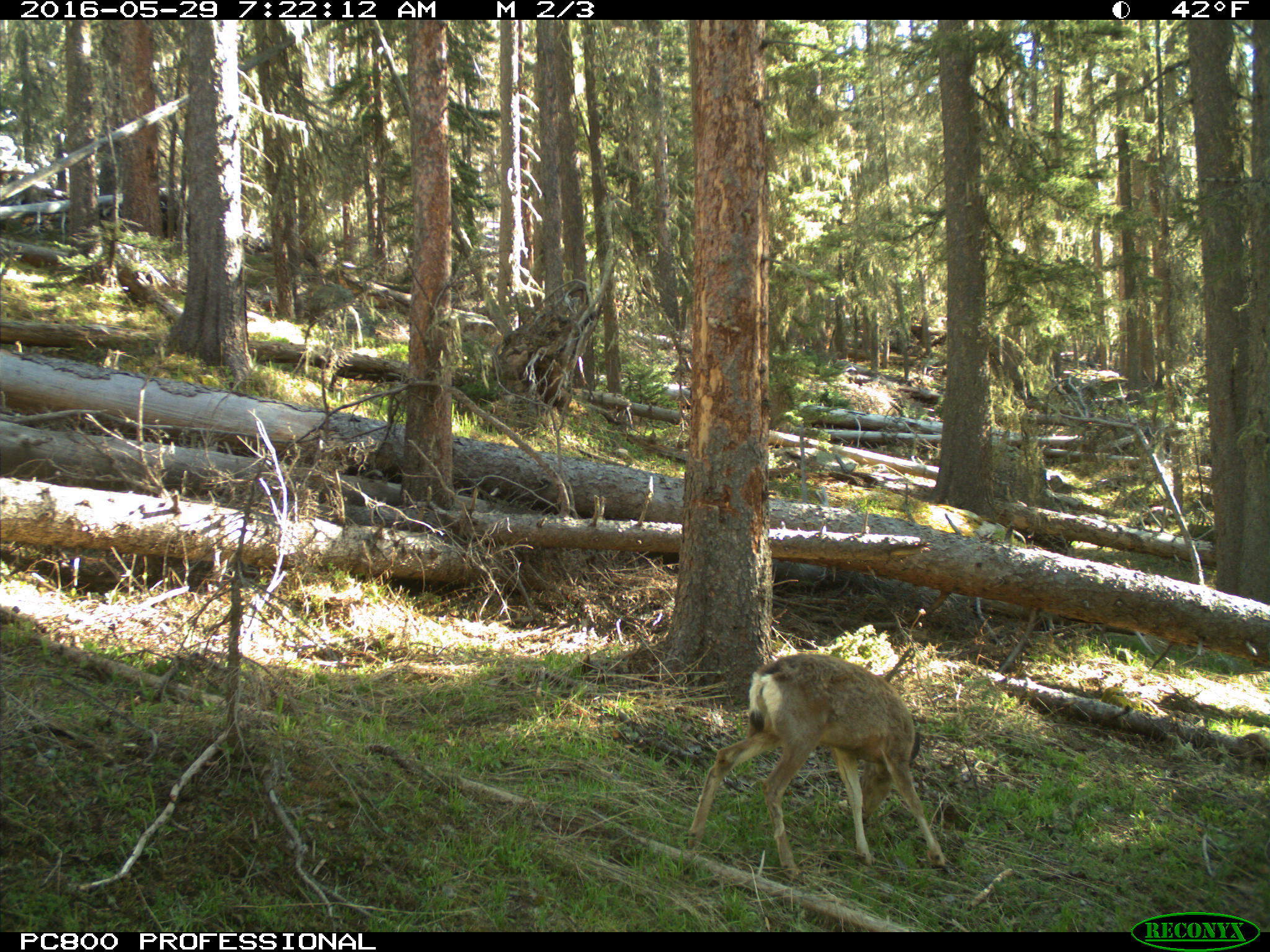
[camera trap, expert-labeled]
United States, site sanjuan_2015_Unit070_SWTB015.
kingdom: Animalia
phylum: Chordata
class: Mammalia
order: Artiodactyla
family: Cervidae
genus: Odocoileus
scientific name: Odocoileus hemionus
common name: mule deer